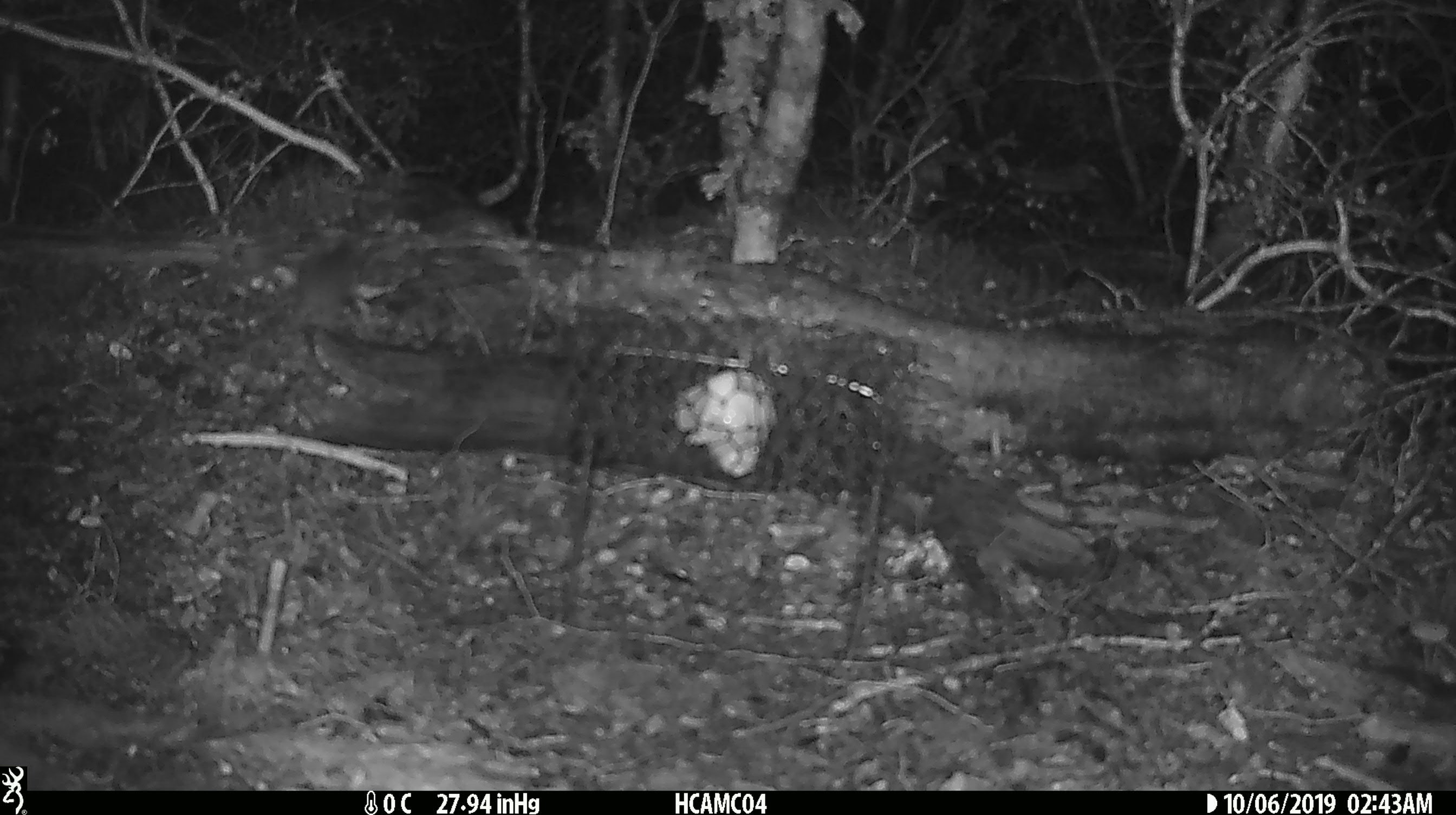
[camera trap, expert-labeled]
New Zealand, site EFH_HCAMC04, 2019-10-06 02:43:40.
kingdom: Animalia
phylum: Chordata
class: Mammalia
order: Rodentia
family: Muridae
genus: Mus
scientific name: Mus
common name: mouse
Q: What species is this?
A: Mouse (Mus).